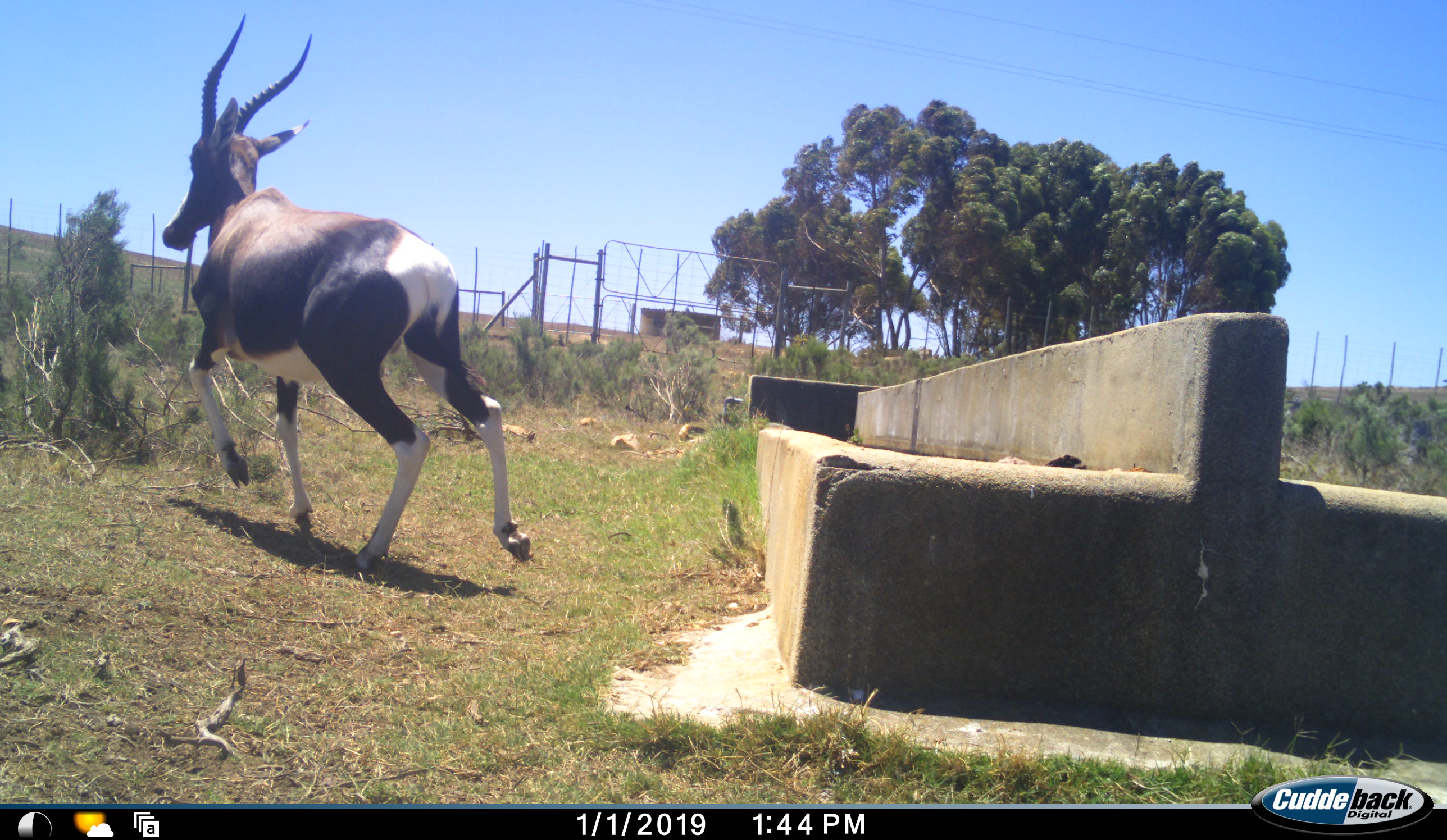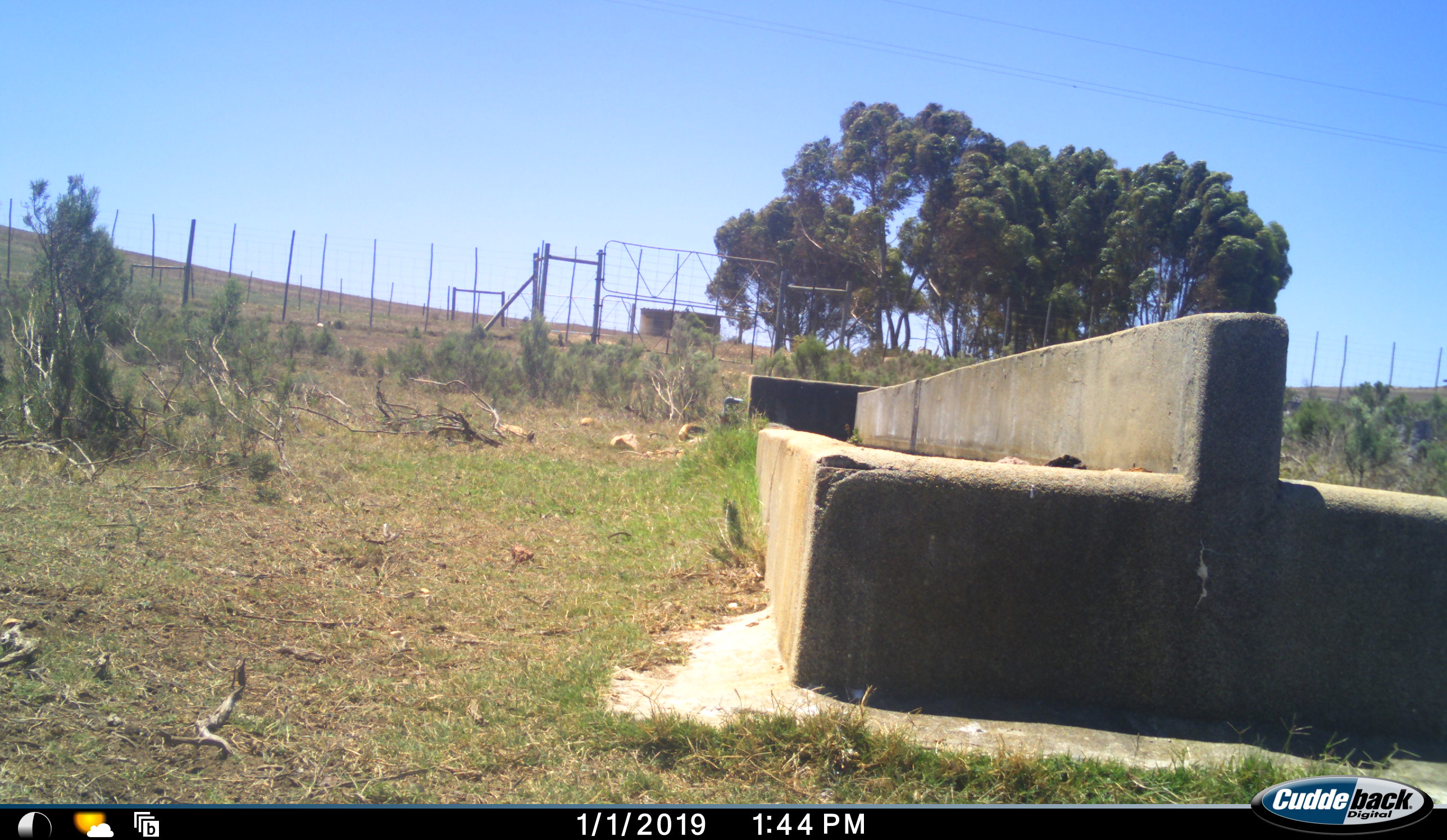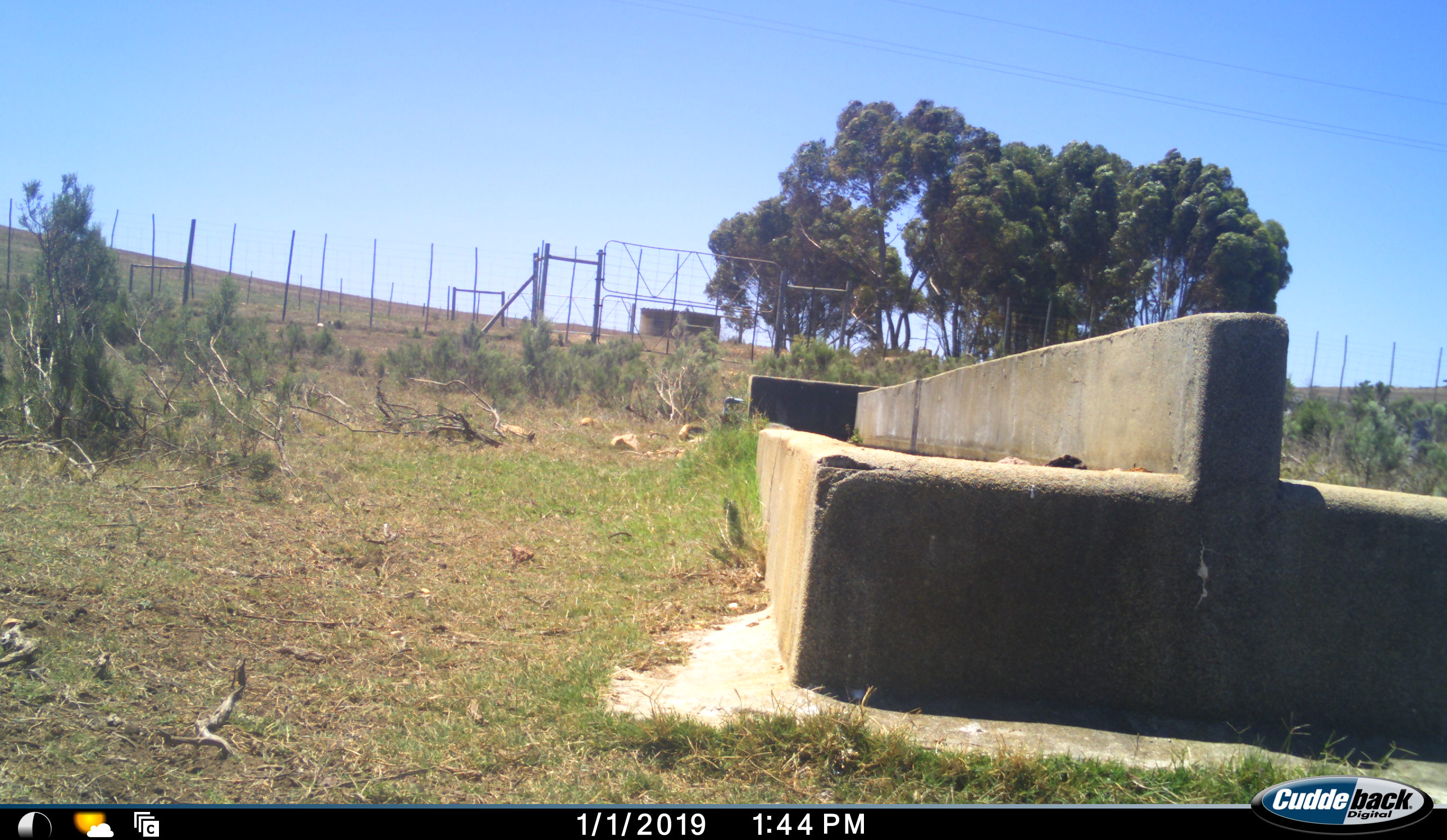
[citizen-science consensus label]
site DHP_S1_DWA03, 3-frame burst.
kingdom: Animalia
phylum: Chordata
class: Mammalia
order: Artiodactyla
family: Bovidae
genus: Damaliscus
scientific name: Damaliscus pygargus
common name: bontebok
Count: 1.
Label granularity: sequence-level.